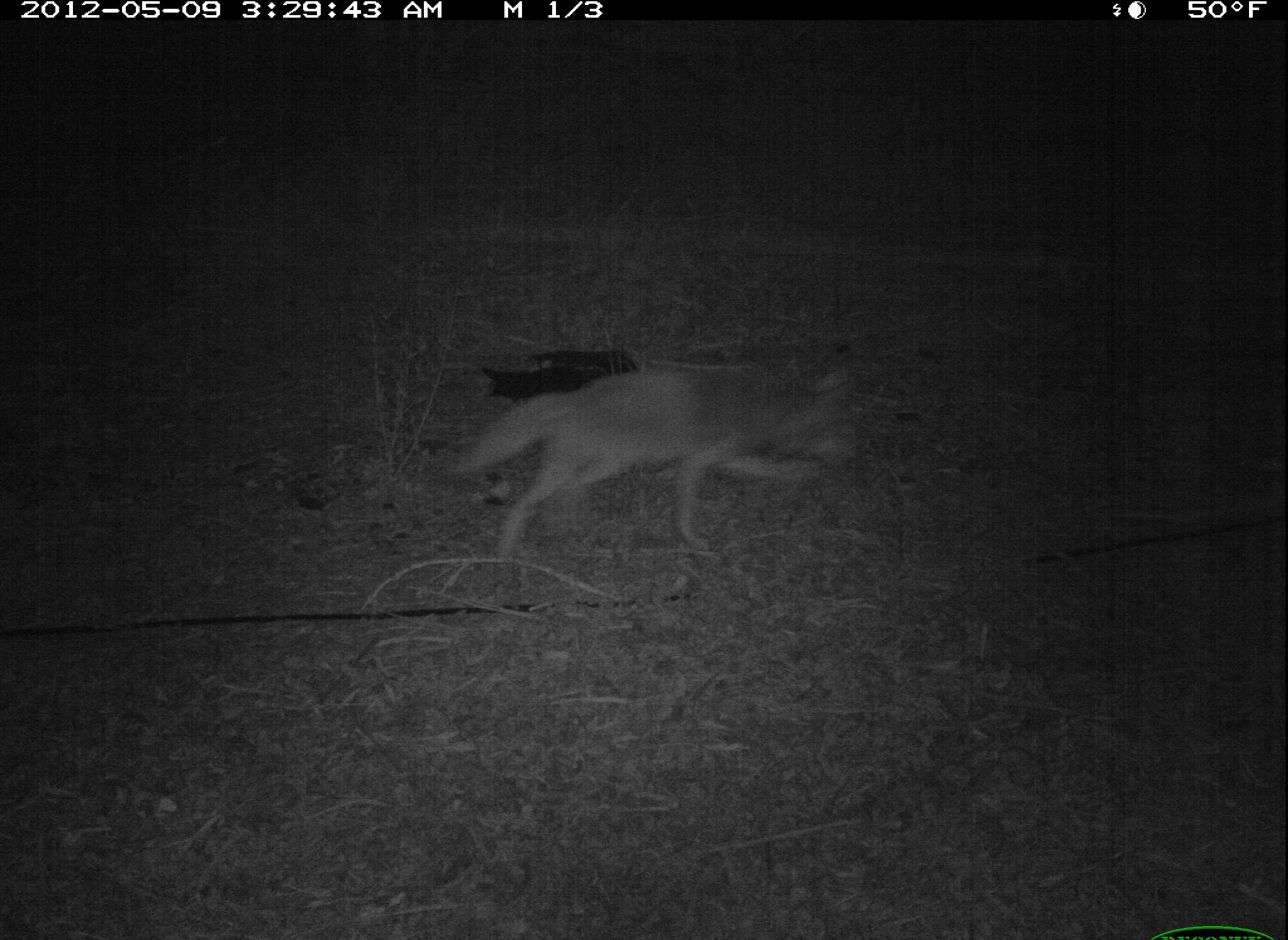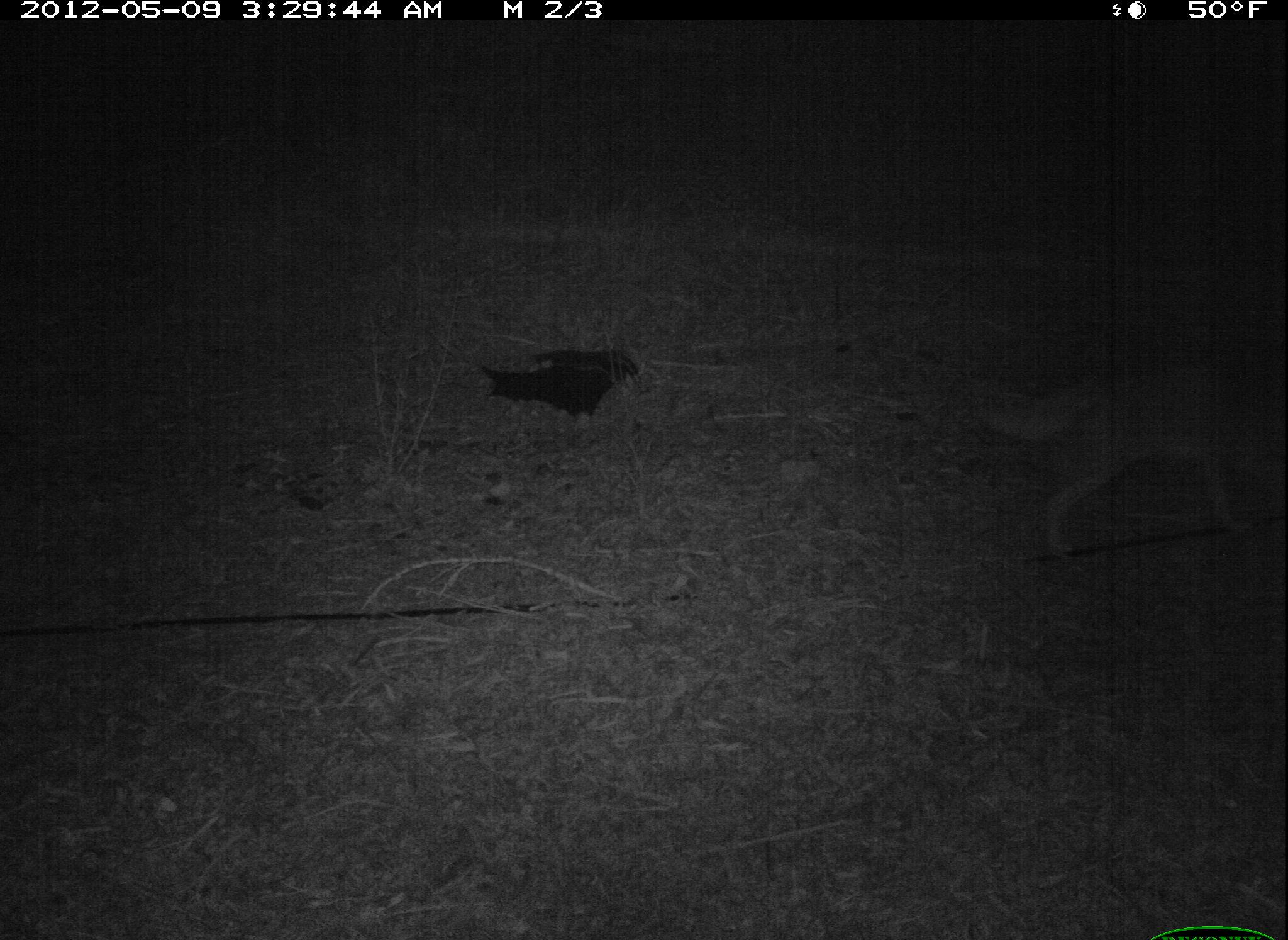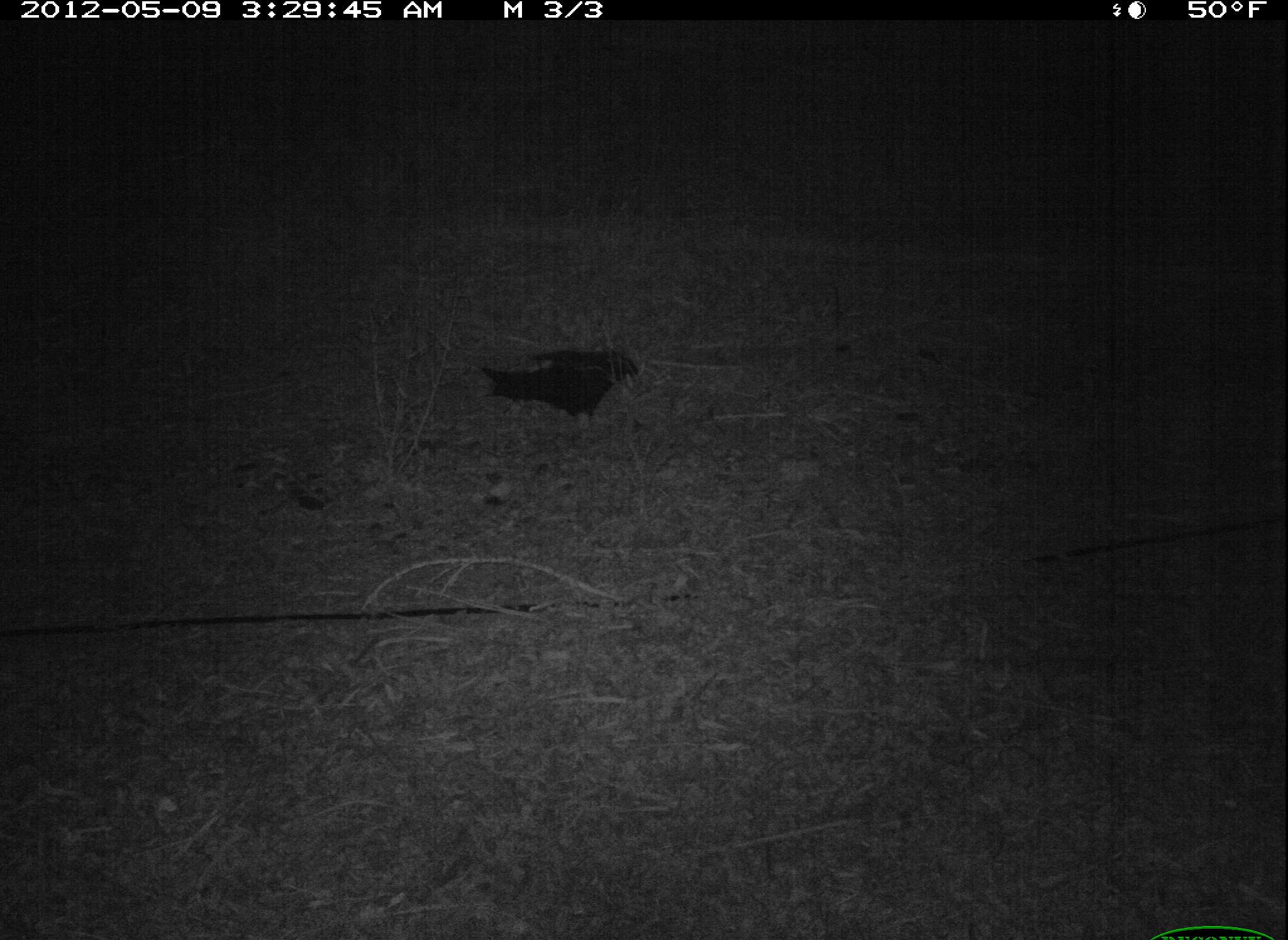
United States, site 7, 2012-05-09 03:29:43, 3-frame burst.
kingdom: Animalia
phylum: Chordata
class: Mammalia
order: Carnivora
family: Canidae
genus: Canis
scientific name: Canis latrans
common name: coyote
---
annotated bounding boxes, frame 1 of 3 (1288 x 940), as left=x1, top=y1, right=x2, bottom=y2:
coyote: left=456, top=343, right=897, bottom=567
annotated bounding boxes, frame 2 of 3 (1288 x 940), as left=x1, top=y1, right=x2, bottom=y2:
coyote: left=997, top=346, right=1288, bottom=583